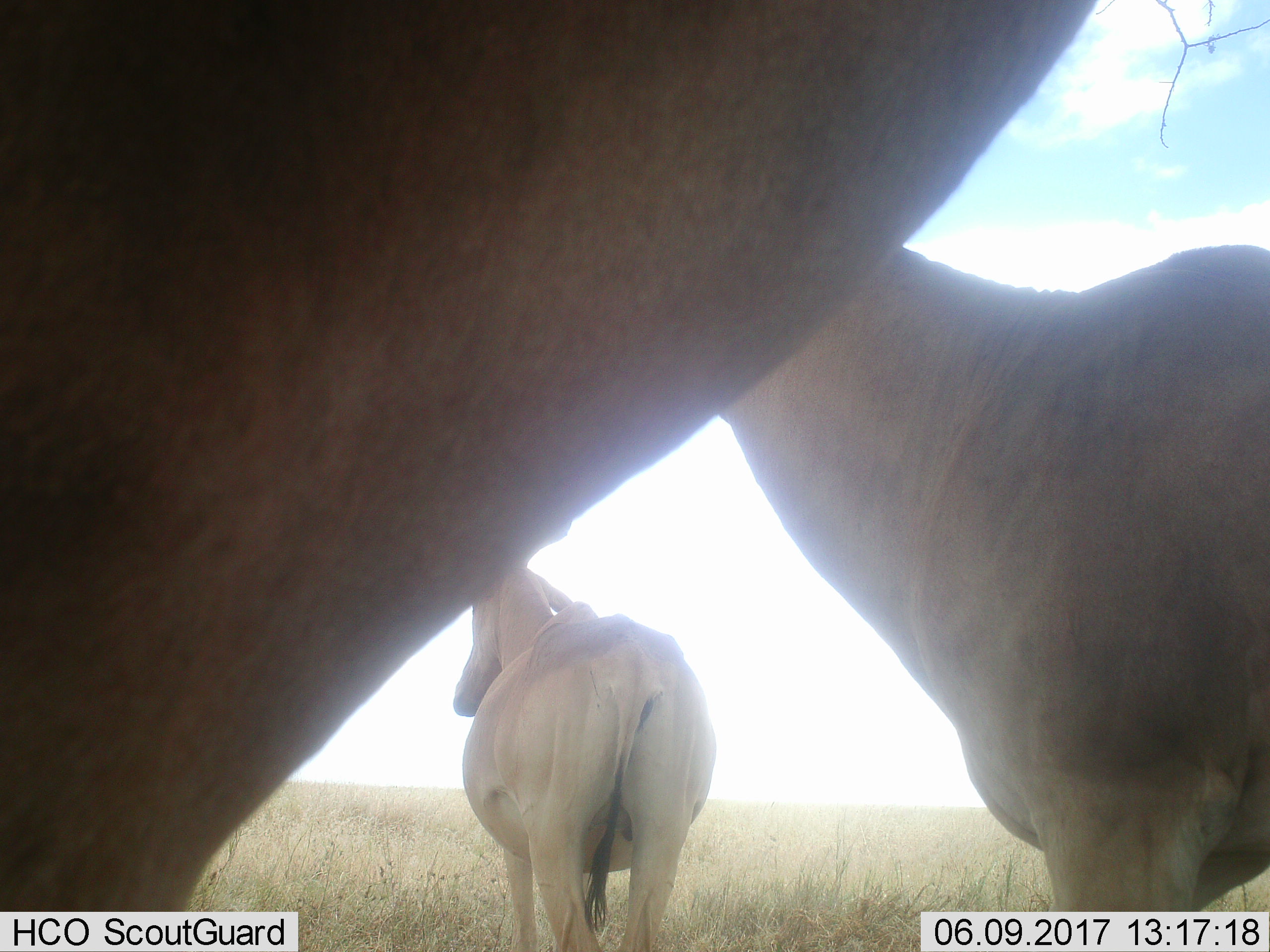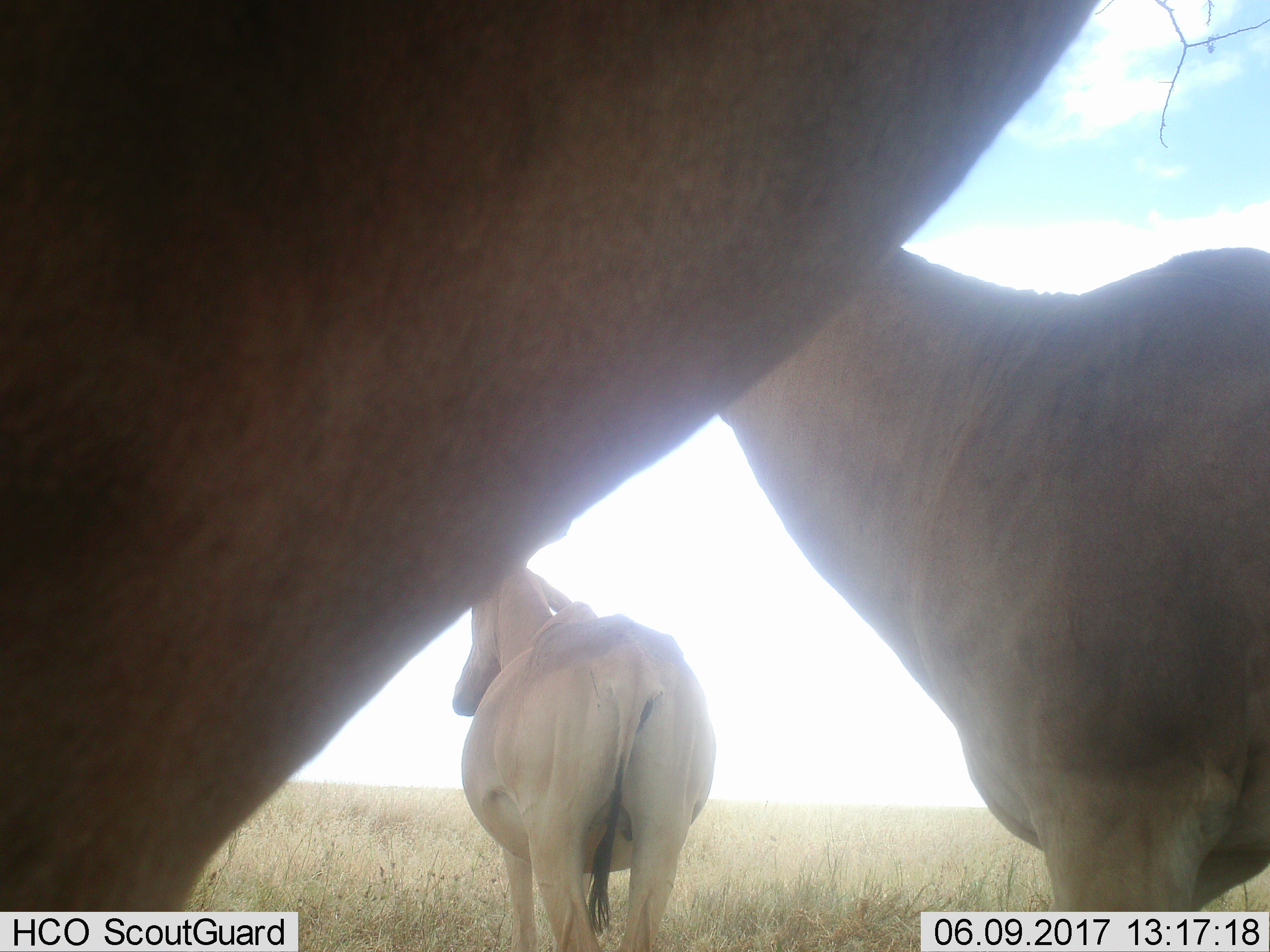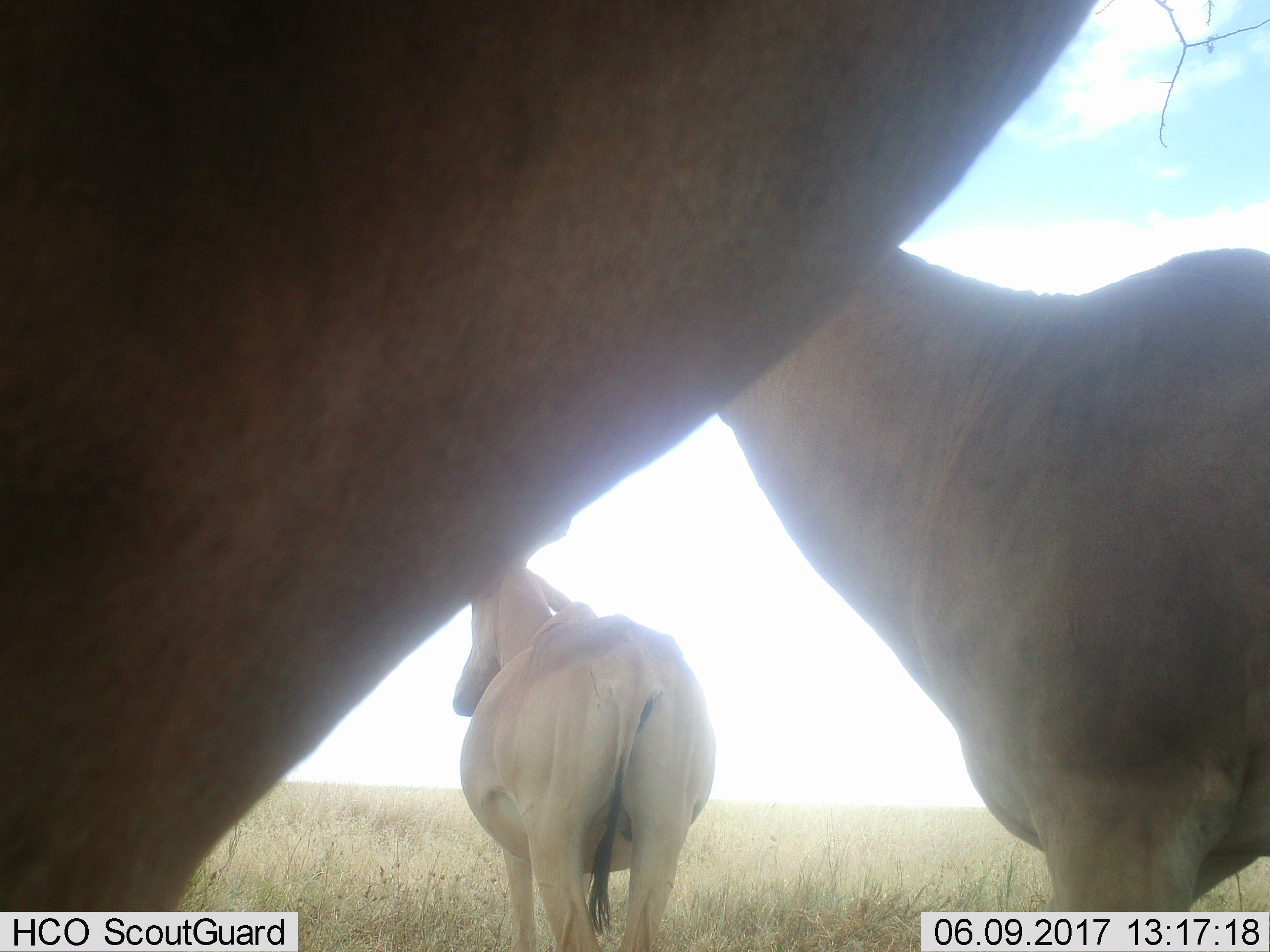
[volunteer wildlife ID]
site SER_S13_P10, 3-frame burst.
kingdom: Animalia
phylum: Chordata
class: Mammalia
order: Artiodactyla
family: Bovidae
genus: Alcelaphus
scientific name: Alcelaphus buselaphus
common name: hartebeest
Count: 3.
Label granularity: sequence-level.